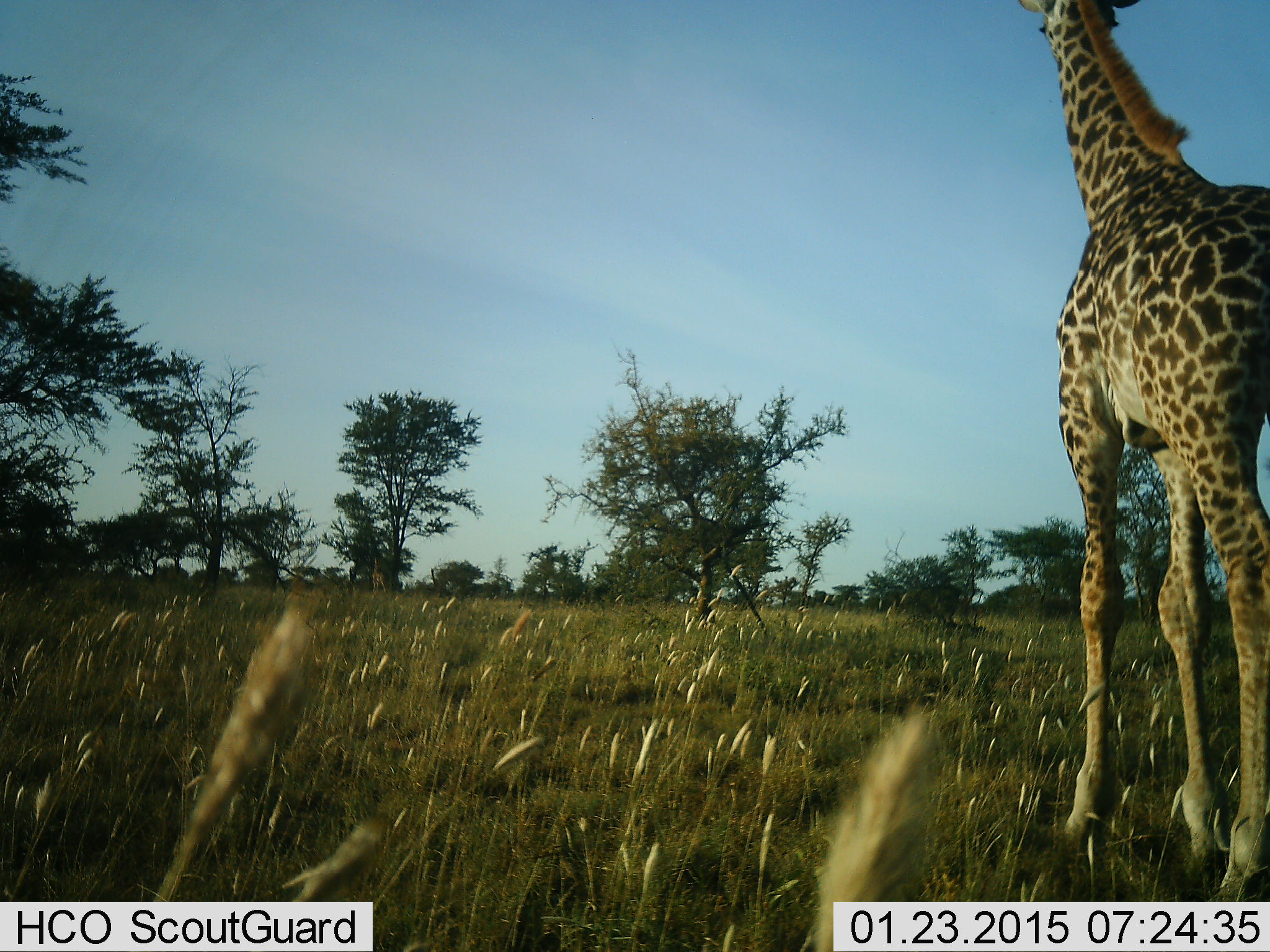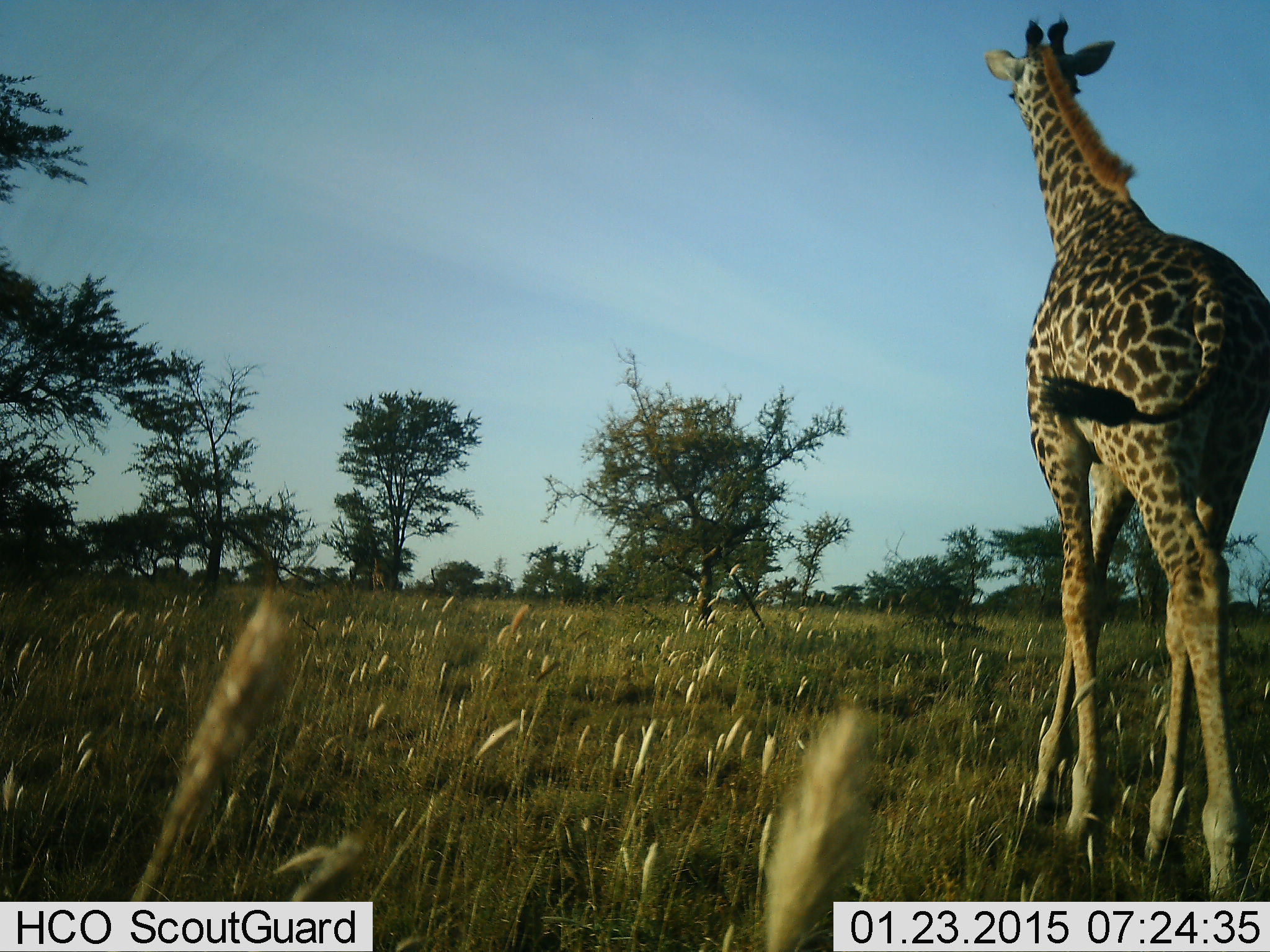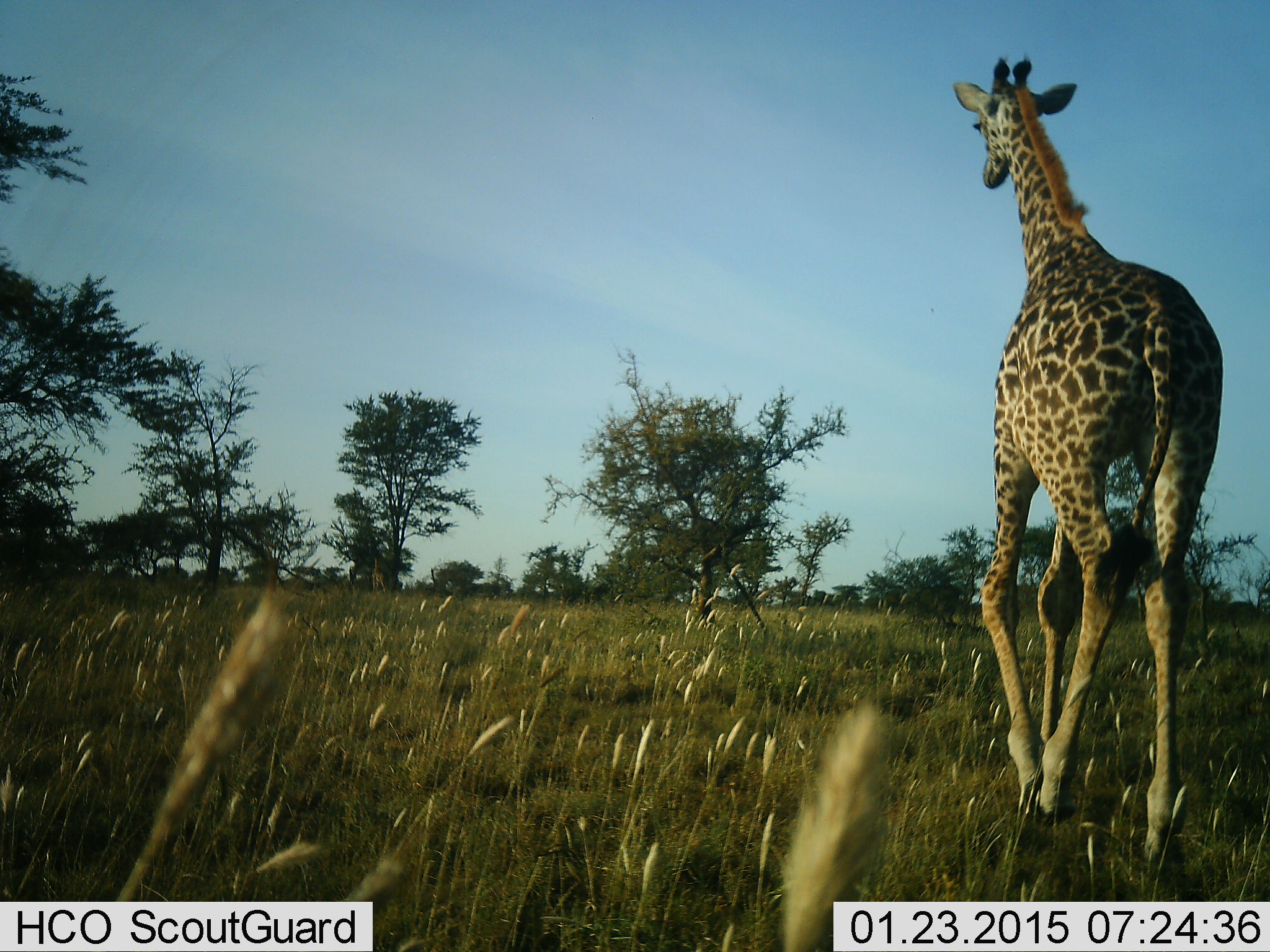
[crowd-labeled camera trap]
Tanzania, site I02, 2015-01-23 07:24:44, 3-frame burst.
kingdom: Animalia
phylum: Chordata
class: Mammalia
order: Artiodactyla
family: Giraffidae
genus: Giraffa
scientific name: Giraffa camelopardalis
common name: giraffe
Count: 1.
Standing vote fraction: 0%.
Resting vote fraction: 0%.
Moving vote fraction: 100%.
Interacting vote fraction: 0%.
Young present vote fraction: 0%.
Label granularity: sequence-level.